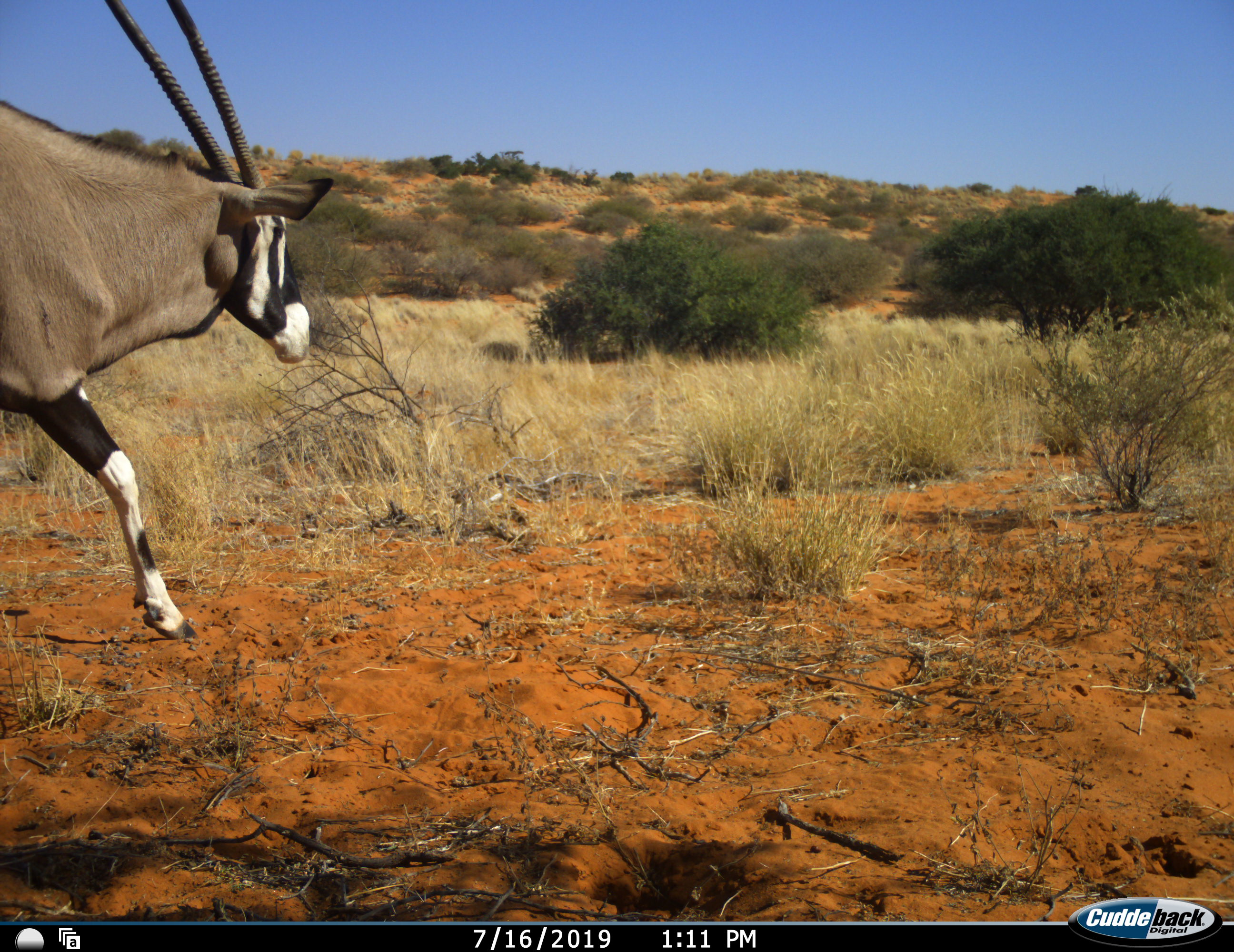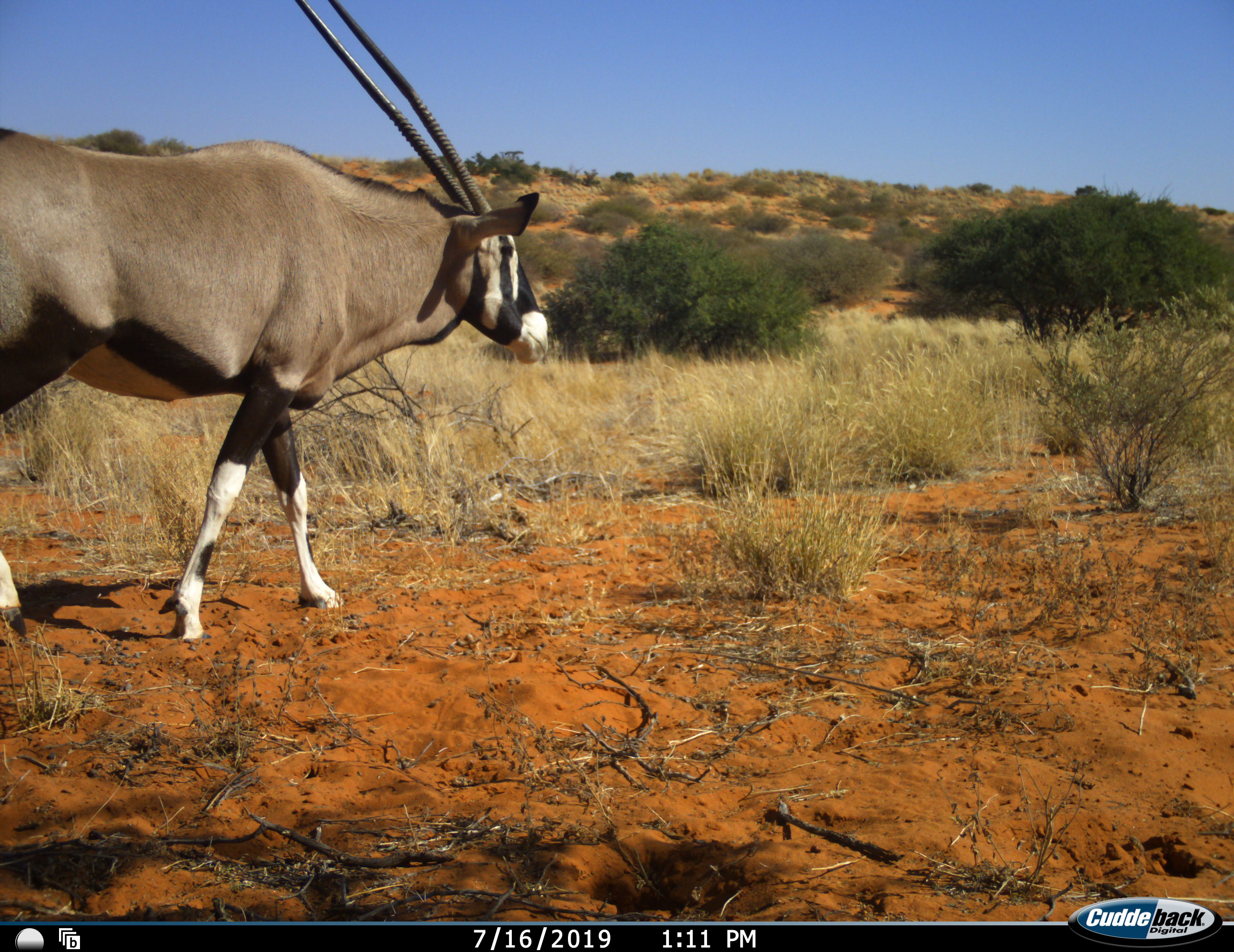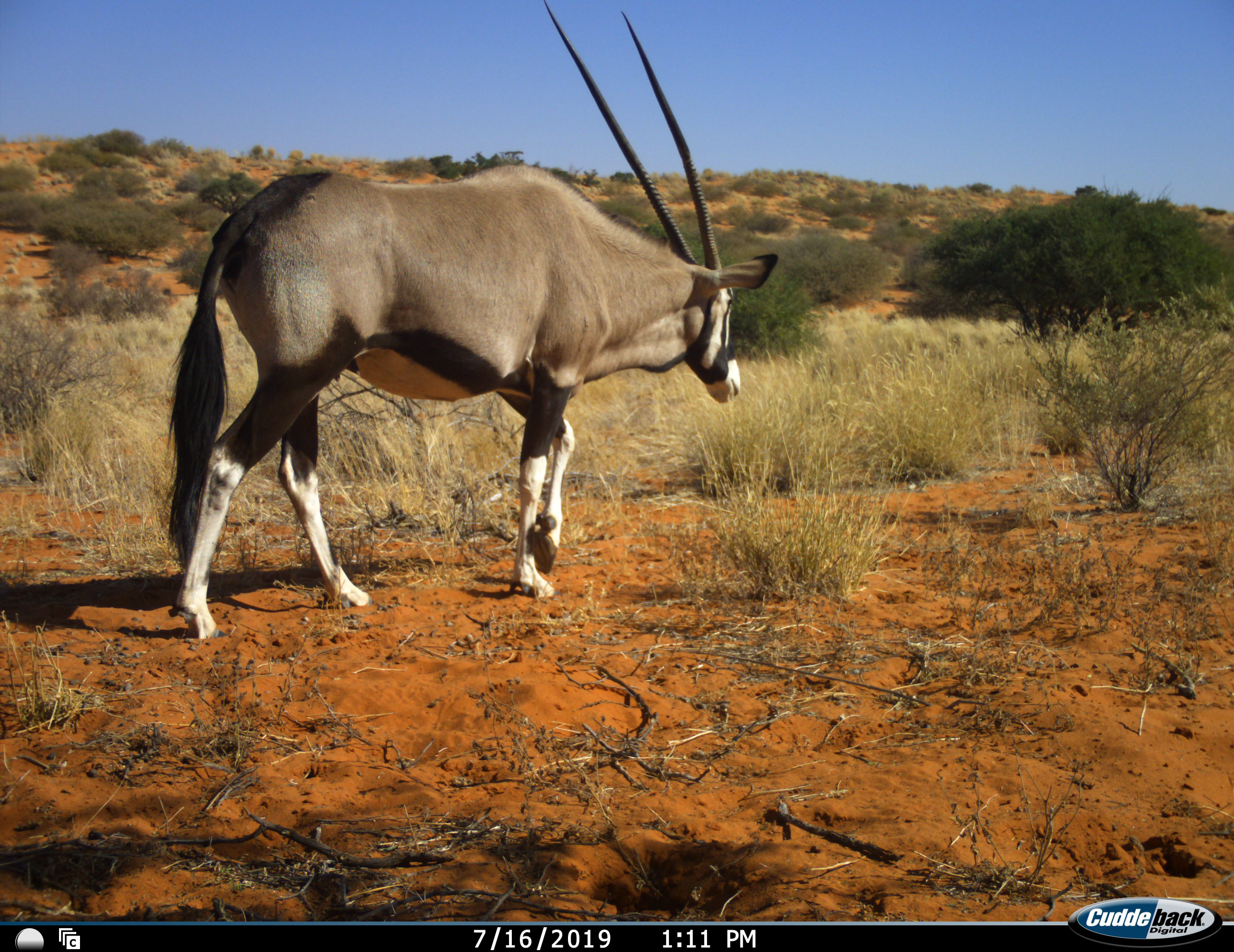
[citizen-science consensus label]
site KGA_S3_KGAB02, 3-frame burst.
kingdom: Animalia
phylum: Chordata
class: Mammalia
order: Artiodactyla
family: Bovidae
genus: Oryx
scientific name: Oryx gazella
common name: gemsbok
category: oryx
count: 1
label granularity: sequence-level